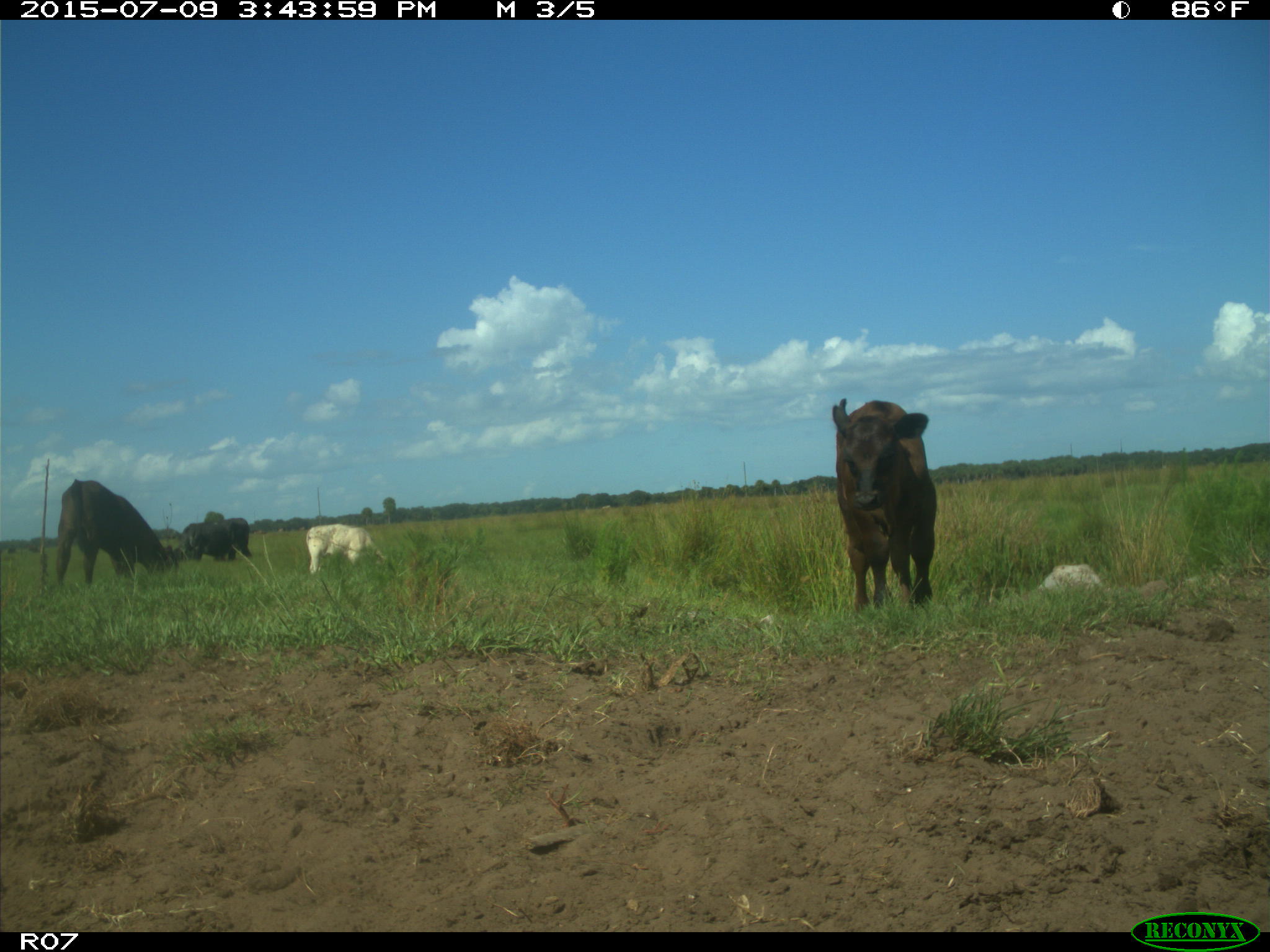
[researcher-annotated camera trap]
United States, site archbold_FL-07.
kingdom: Animalia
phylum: Chordata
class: Mammalia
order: Artiodactyla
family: Bovidae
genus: Bos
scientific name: Bos taurus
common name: domestic cow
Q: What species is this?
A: Bos taurus (domestic cow).